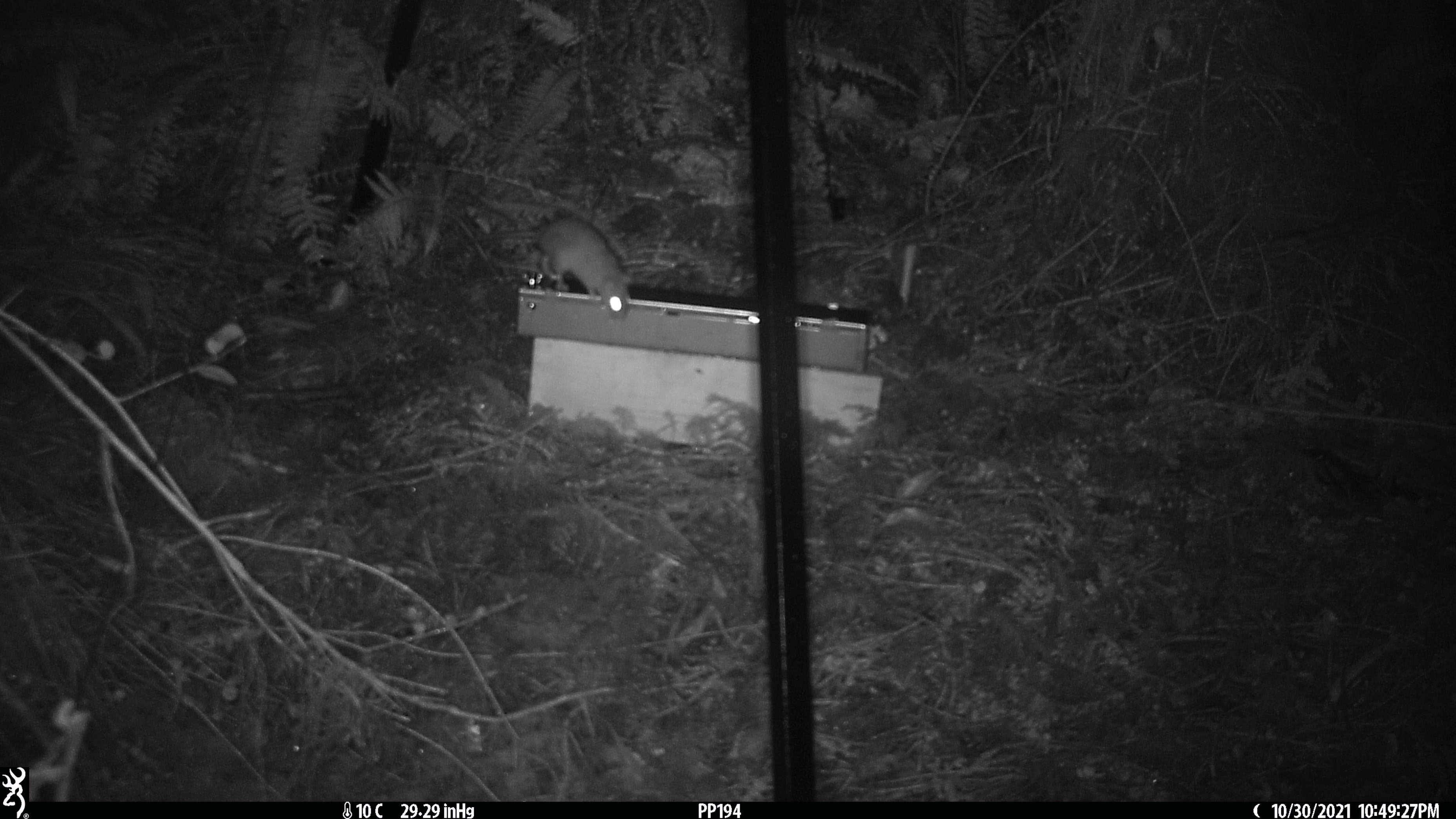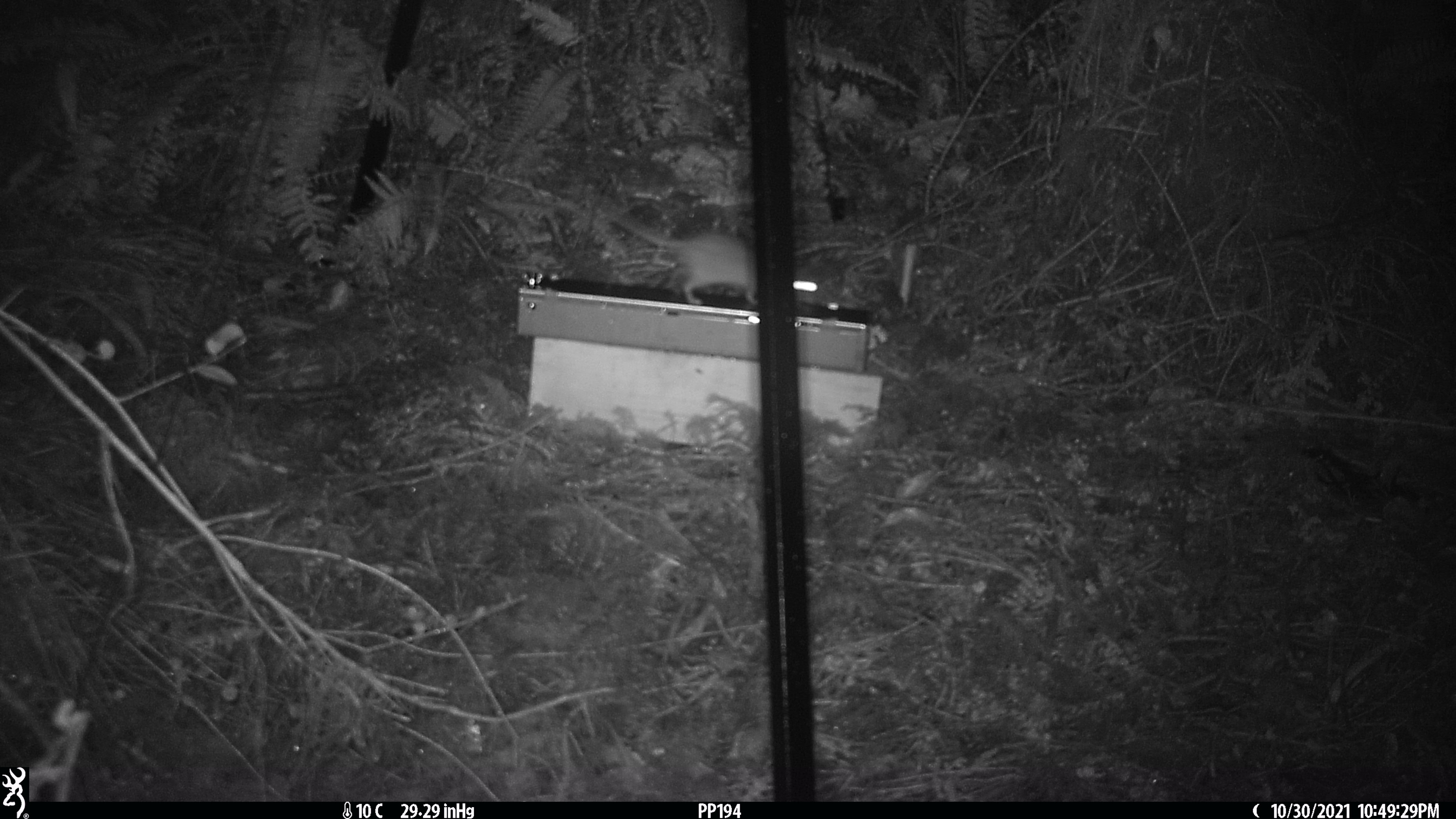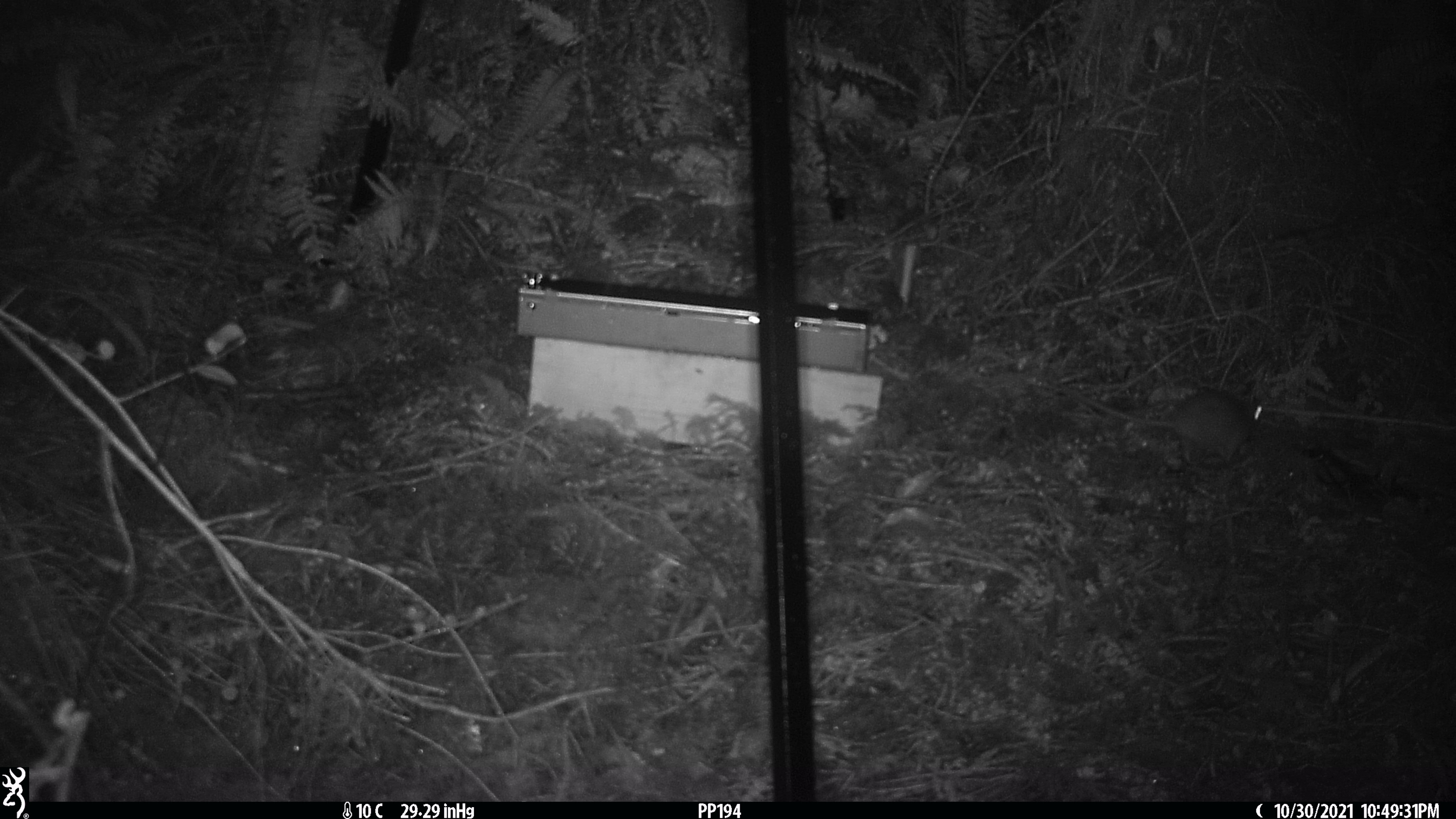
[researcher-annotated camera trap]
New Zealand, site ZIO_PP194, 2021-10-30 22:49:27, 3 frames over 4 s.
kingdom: Animalia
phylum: Chordata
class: Mammalia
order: Rodentia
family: Muridae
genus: Rattus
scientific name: Rattus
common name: rat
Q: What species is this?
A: Rat (Rattus).